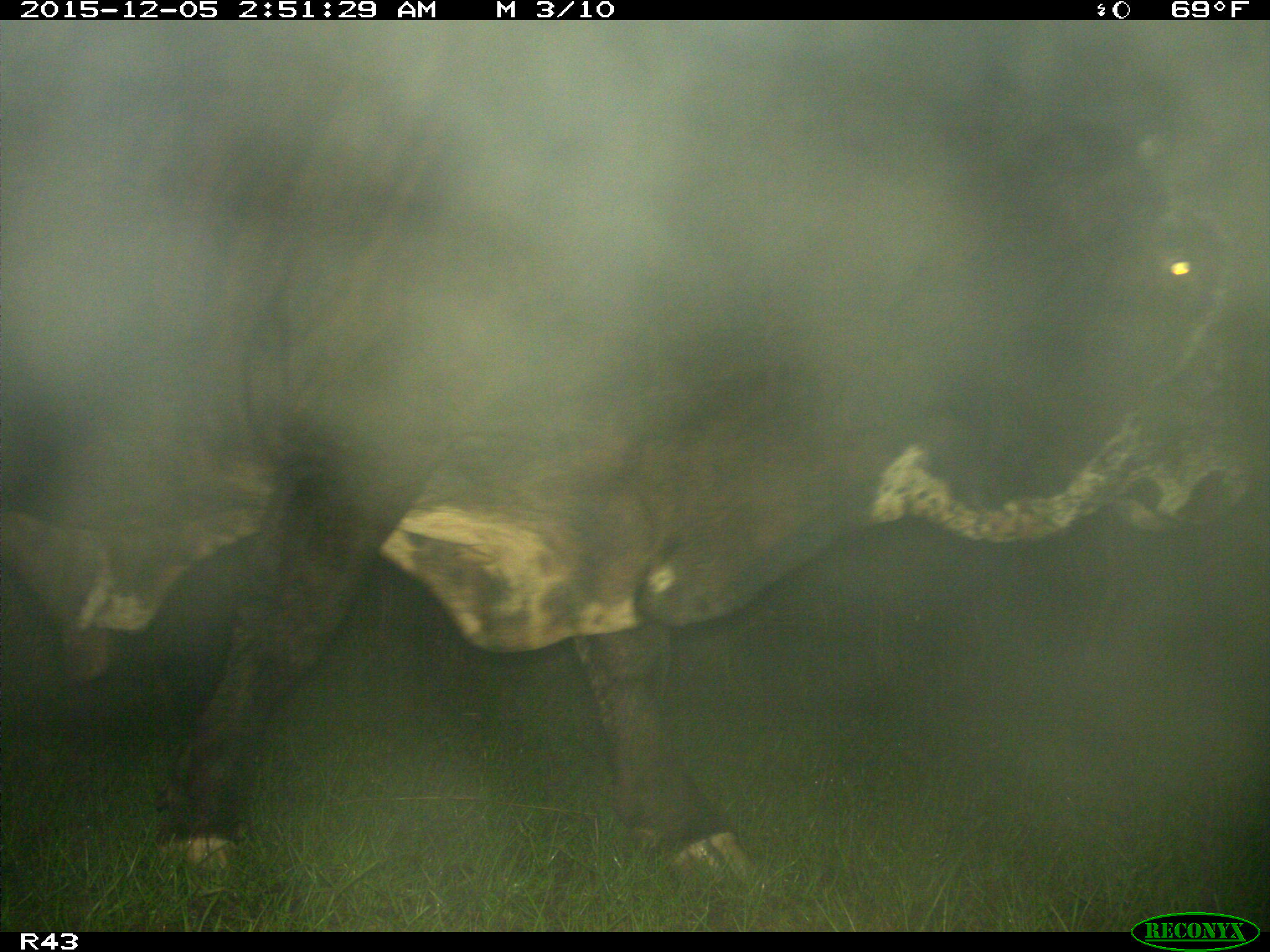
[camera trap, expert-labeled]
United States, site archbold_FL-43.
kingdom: Animalia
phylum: Chordata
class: Mammalia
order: Artiodactyla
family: Bovidae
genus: Bos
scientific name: Bos taurus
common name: domestic cow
Bos taurus (domestic cow).